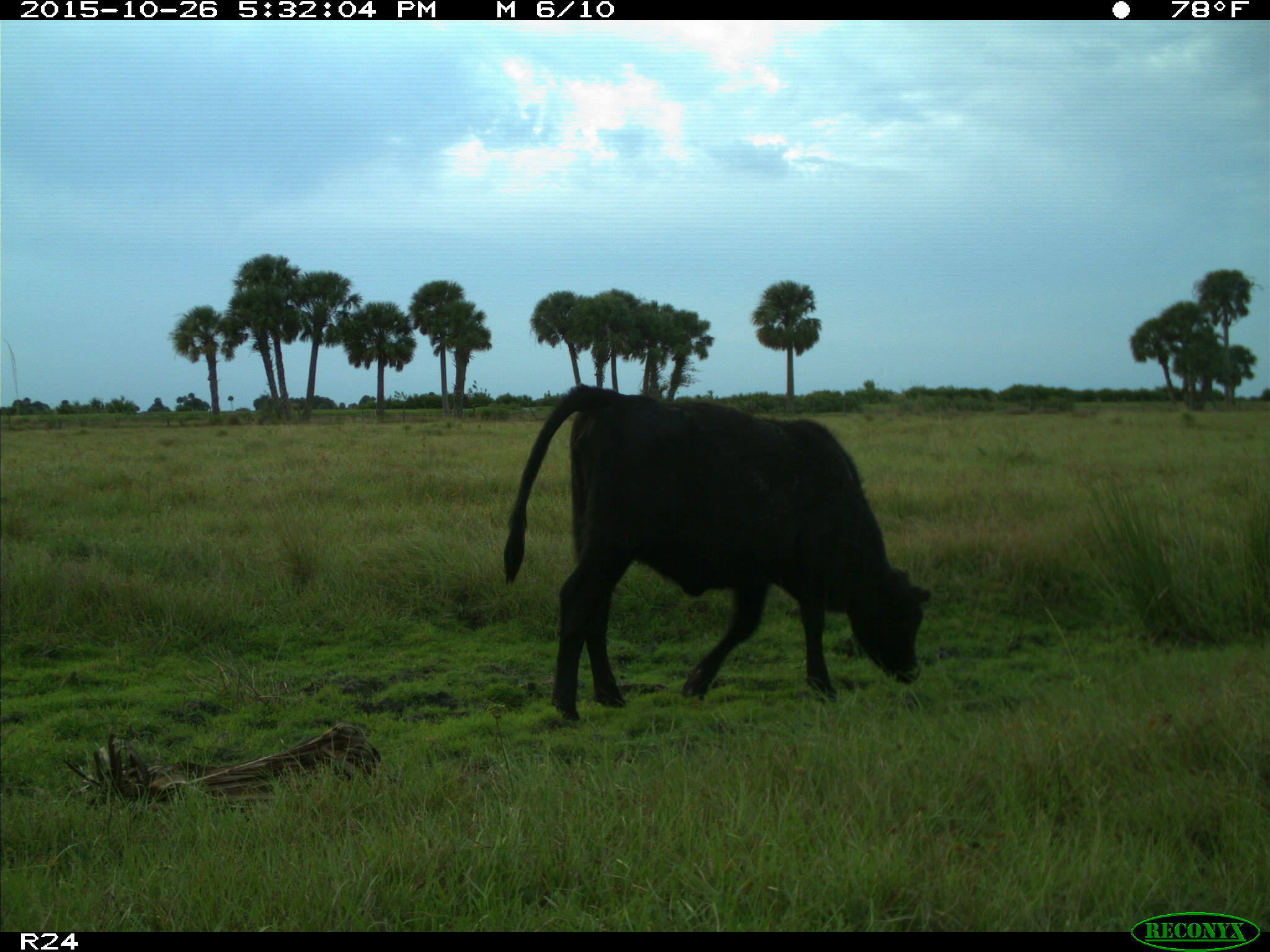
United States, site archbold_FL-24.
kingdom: Animalia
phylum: Chordata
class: Mammalia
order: Artiodactyla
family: Bovidae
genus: Bos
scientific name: Bos taurus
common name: domestic cow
Bos taurus (domestic cow).